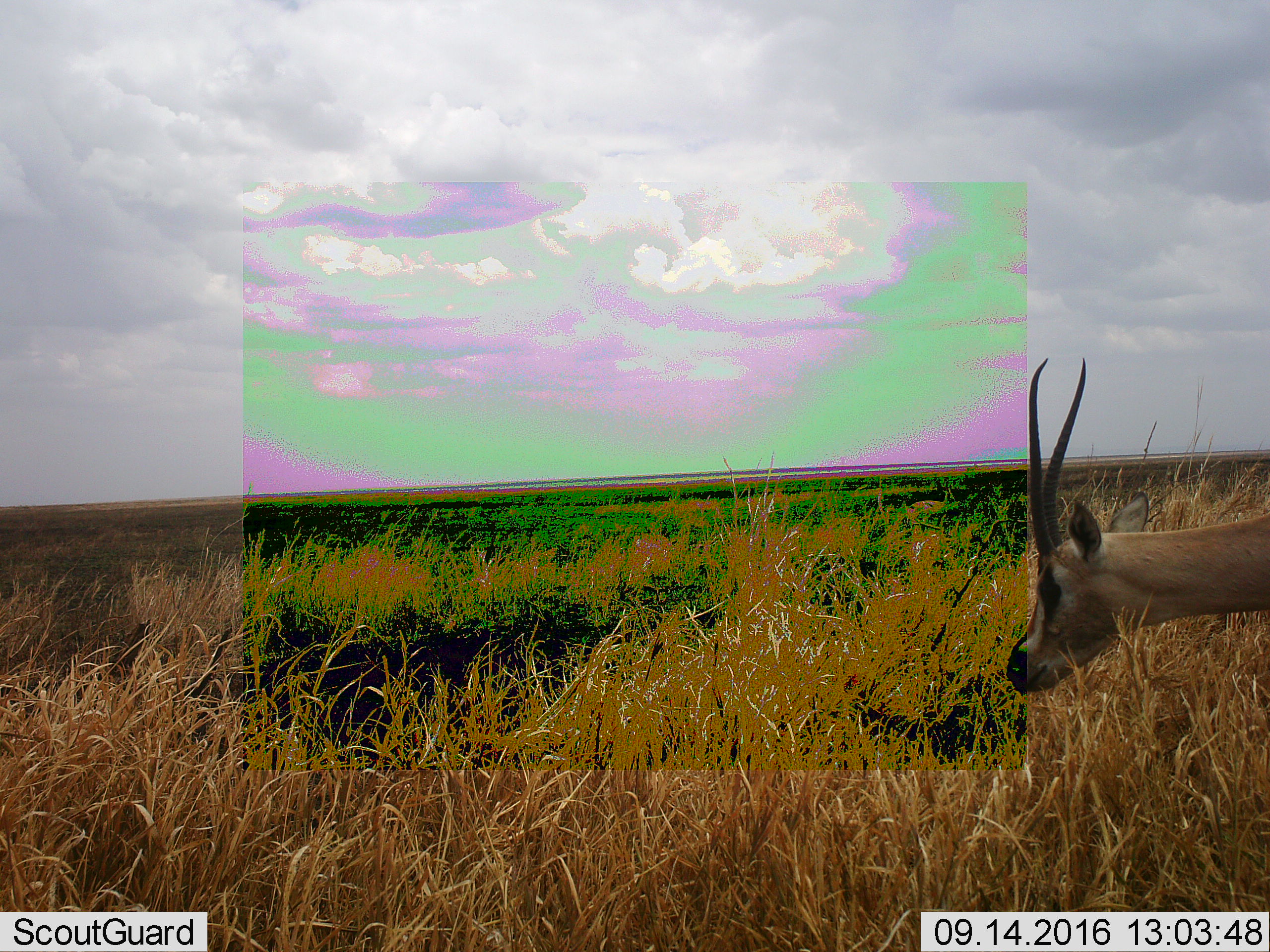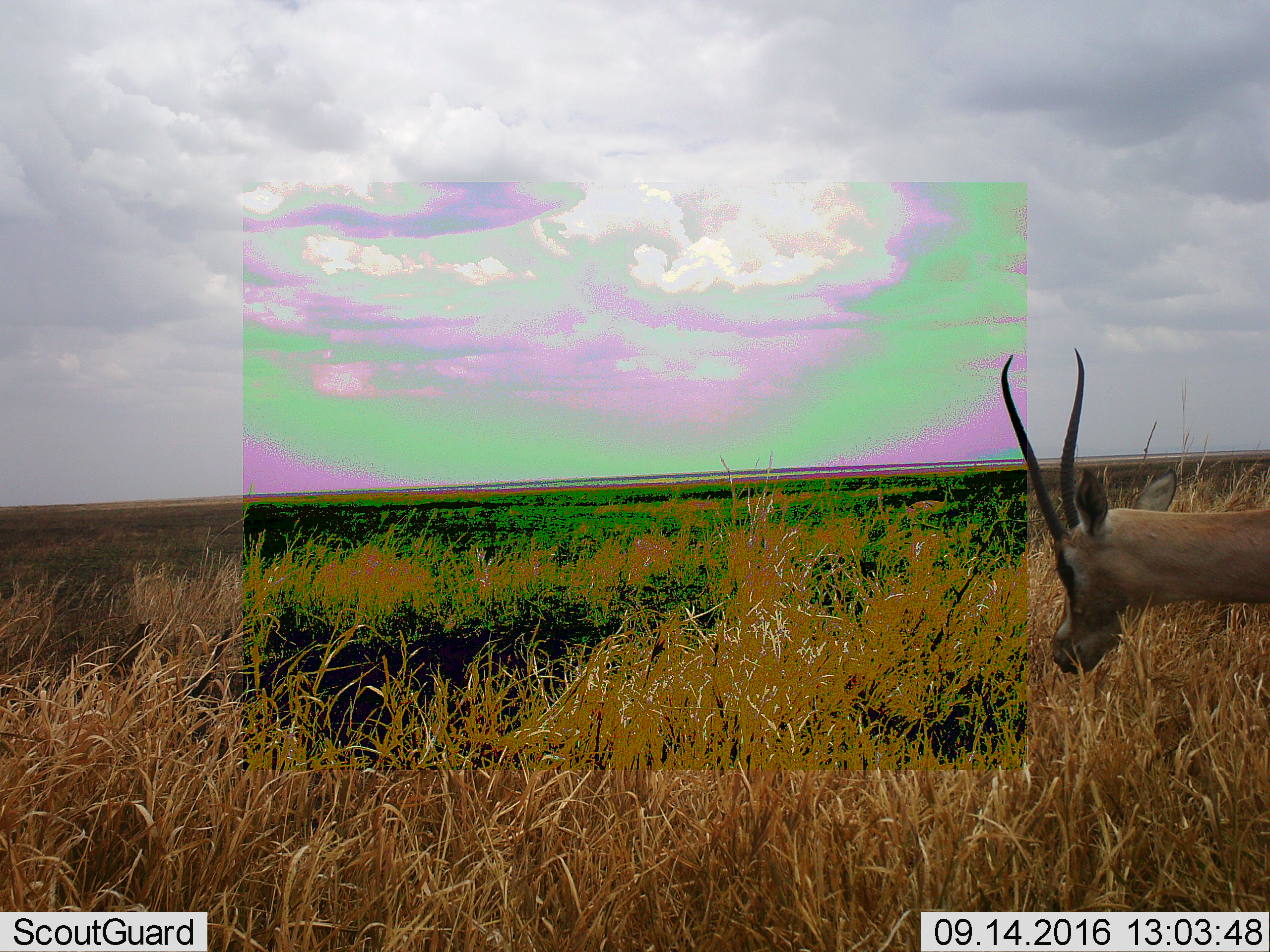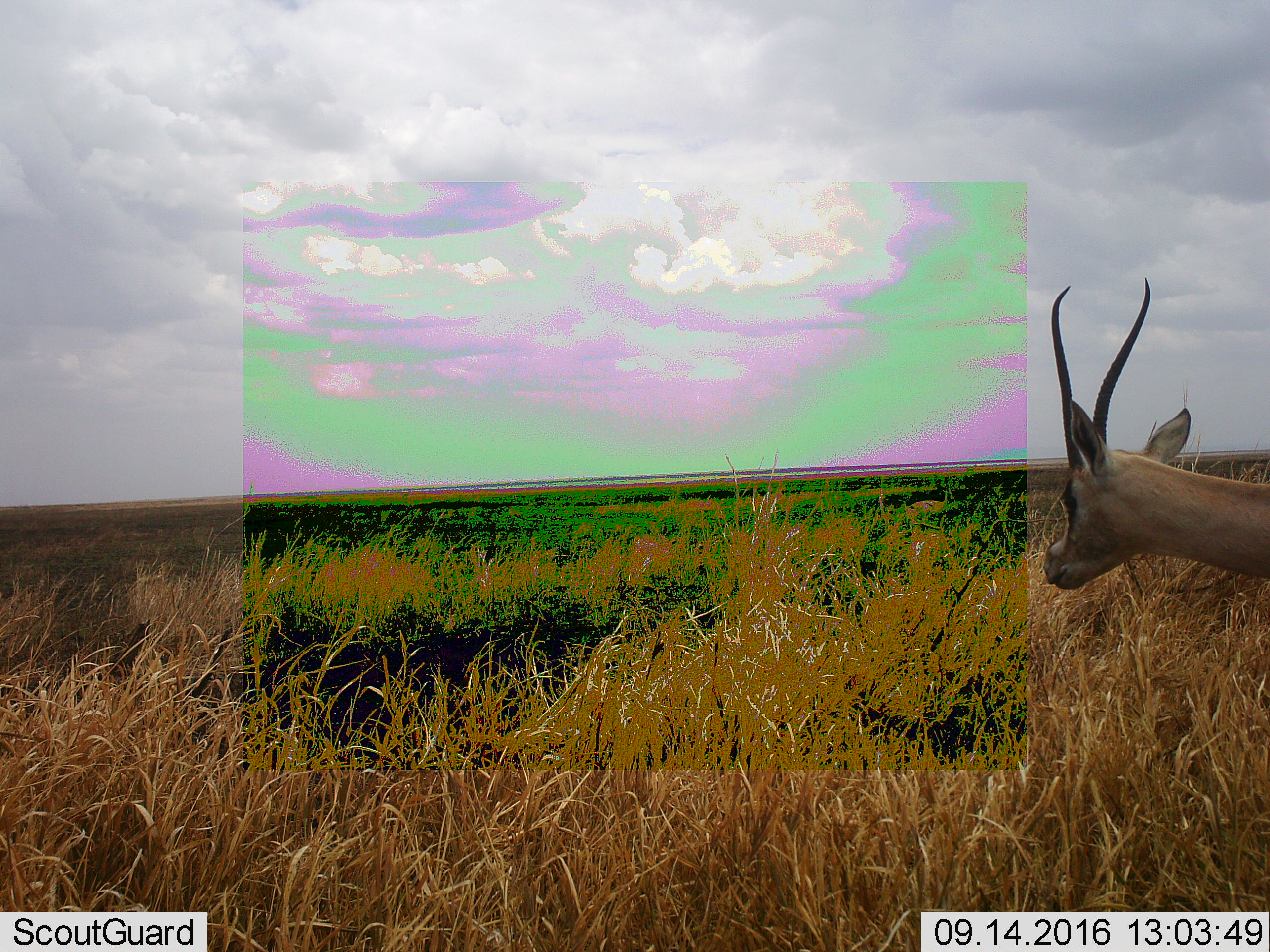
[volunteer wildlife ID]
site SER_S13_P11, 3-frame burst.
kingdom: Animalia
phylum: Chordata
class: Mammalia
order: Artiodactyla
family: Bovidae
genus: Nanger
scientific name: Nanger granti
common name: grant's gazelle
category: gazellegrants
Gazellegrants (grant's gazelle) (Nanger granti), count 1. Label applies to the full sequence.